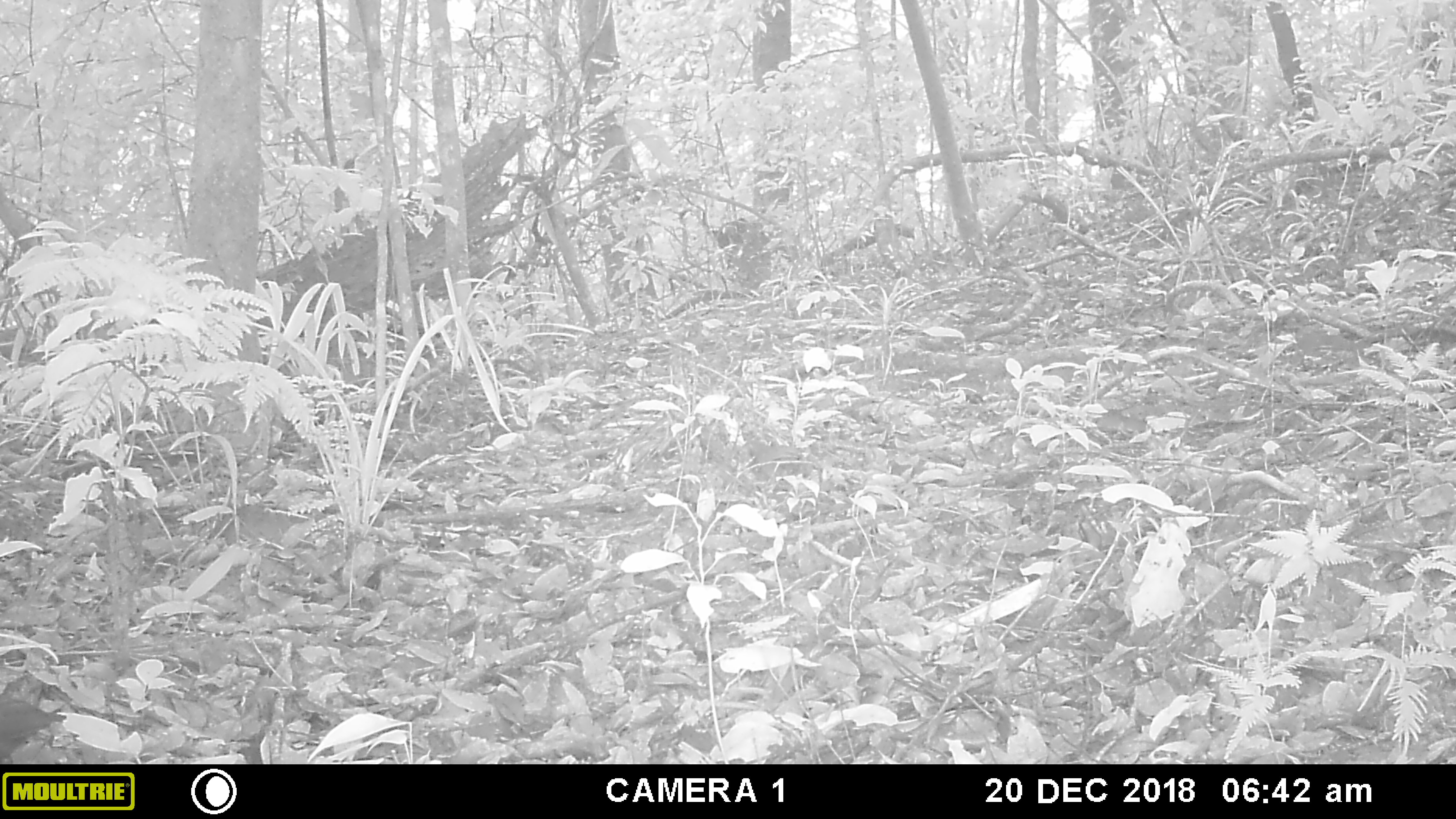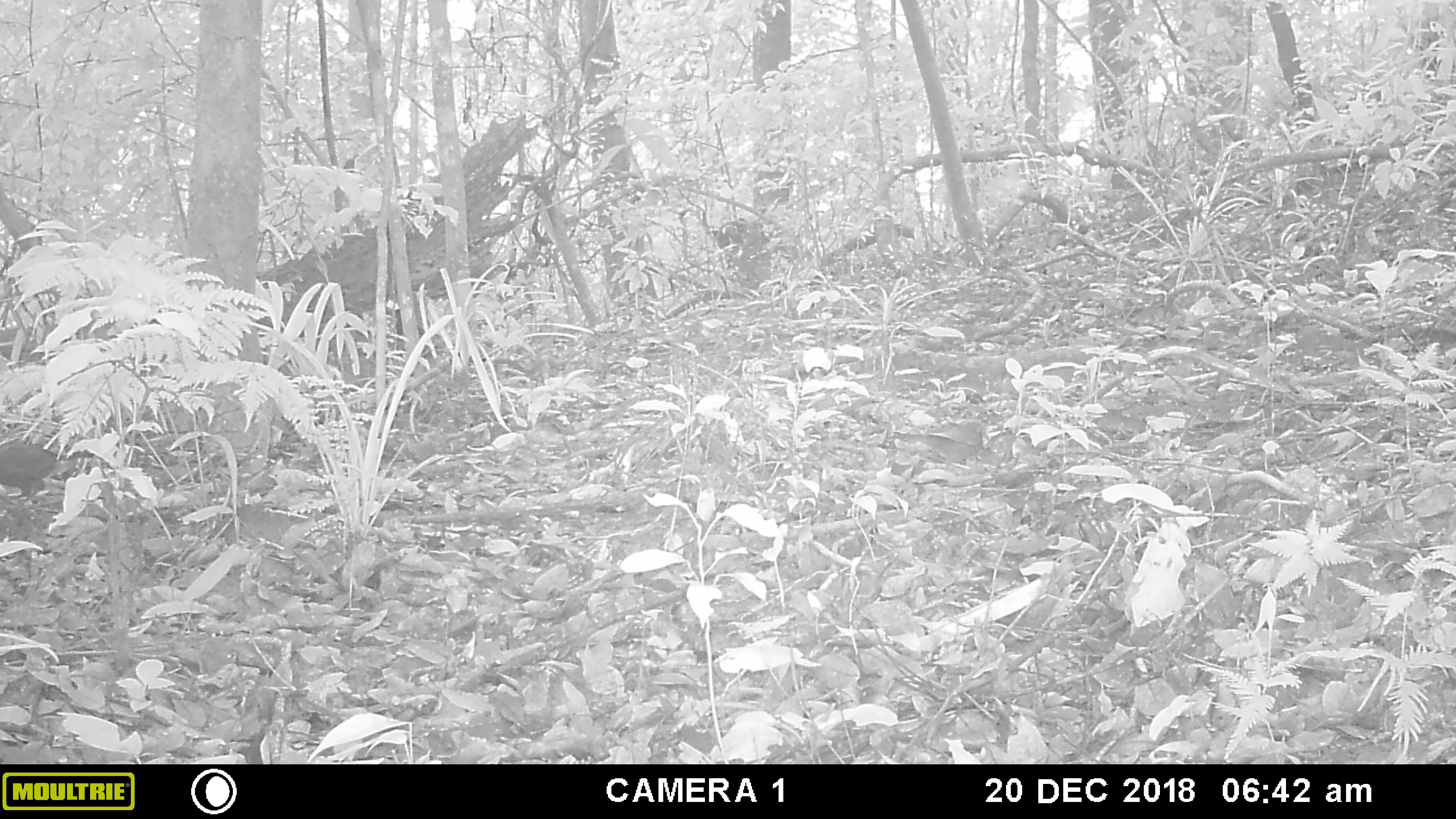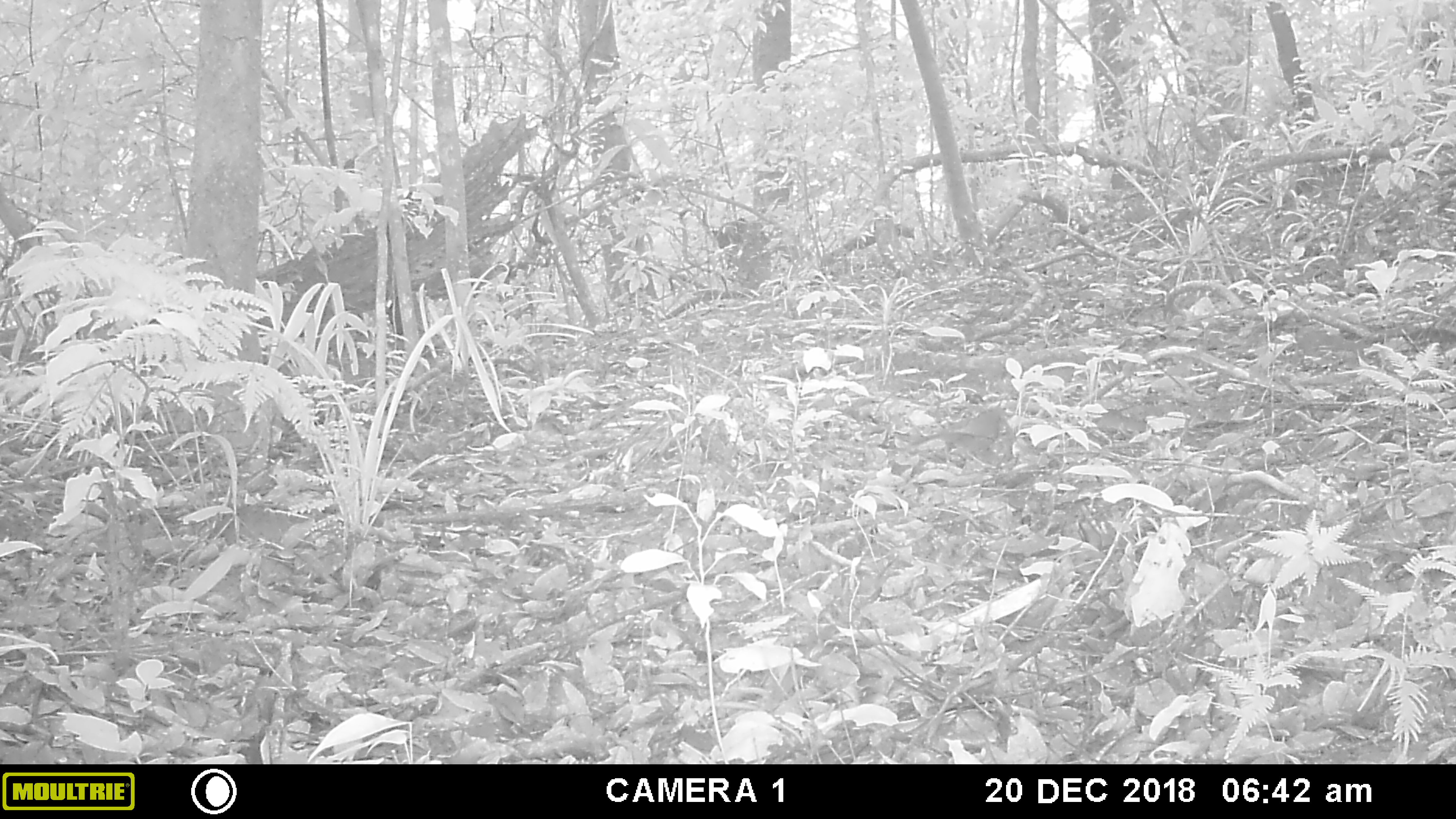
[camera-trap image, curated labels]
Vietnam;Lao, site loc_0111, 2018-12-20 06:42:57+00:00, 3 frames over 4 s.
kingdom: Animalia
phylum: Chordata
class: Aves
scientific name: Aves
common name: bird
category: unidentified bird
Unidentified bird (bird) (Aves). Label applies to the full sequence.